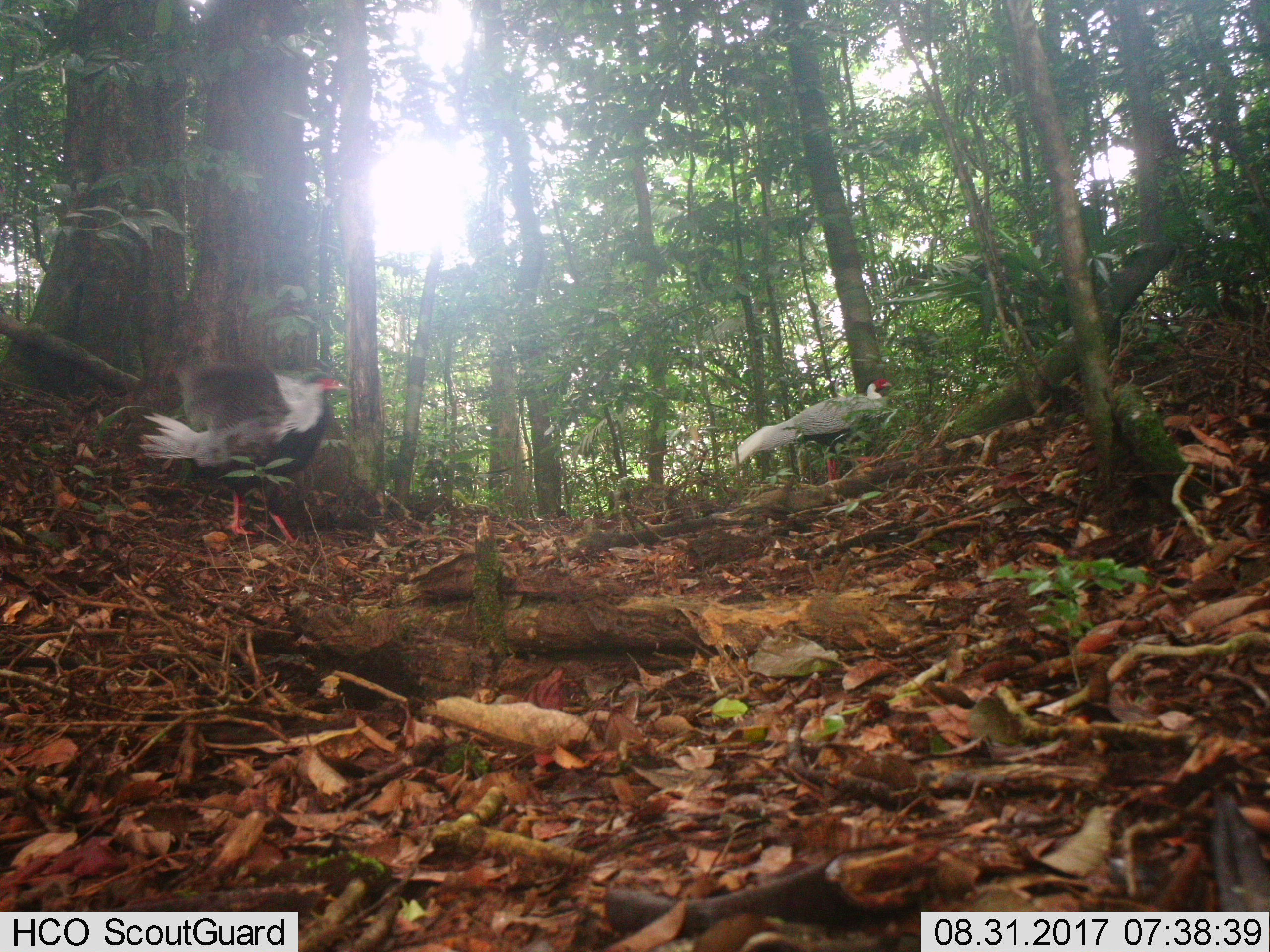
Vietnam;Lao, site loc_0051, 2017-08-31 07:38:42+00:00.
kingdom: Animalia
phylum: Chordata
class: Aves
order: Galliformes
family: Phasianidae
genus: Lophura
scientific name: Lophura nycthemera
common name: silver pheasant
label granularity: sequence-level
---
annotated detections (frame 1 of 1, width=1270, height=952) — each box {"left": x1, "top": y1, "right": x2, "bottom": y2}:
silver pheasant: {"left": 136, "top": 359, "right": 351, "bottom": 555}; {"left": 730, "top": 378, "right": 892, "bottom": 481}